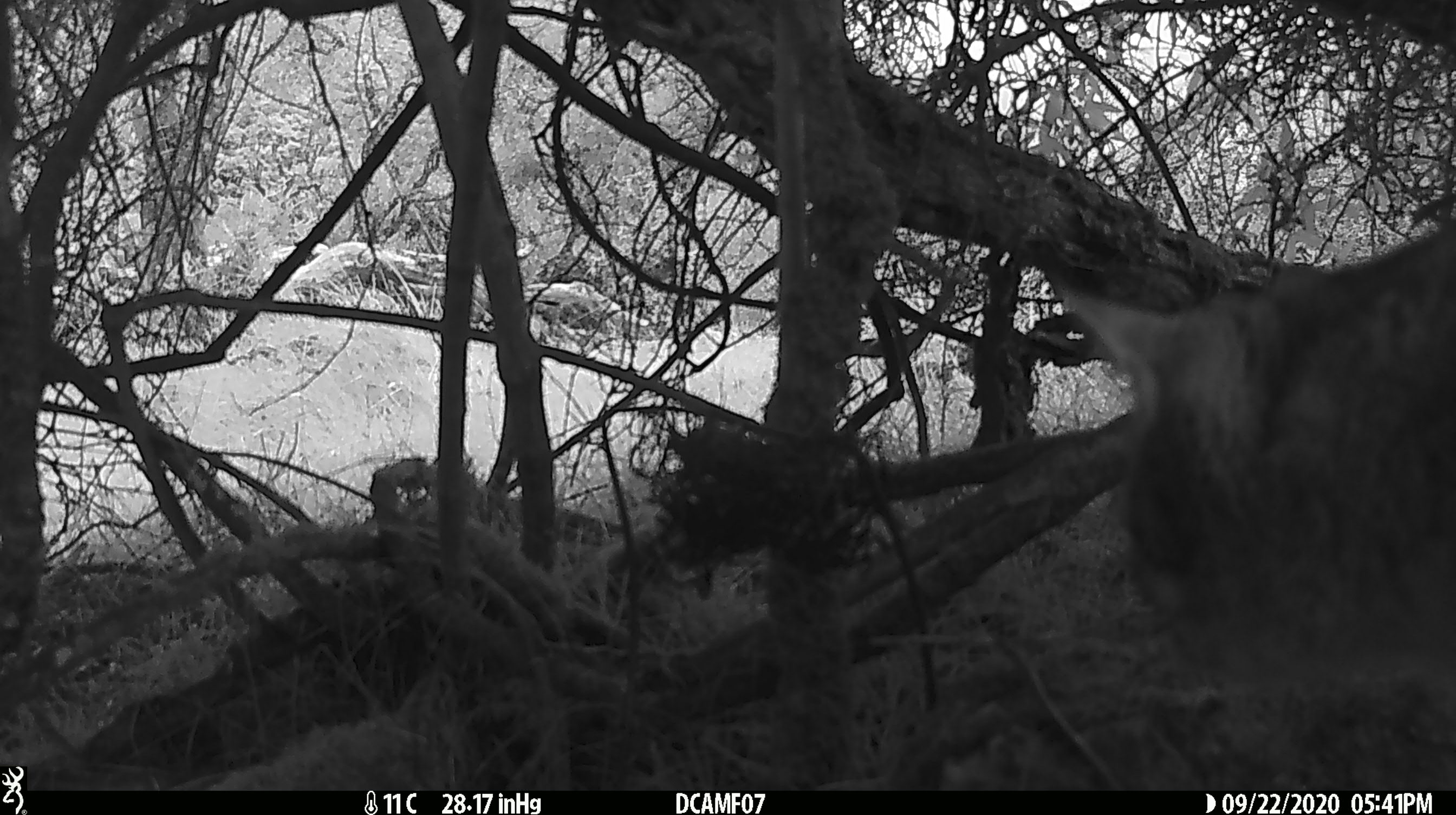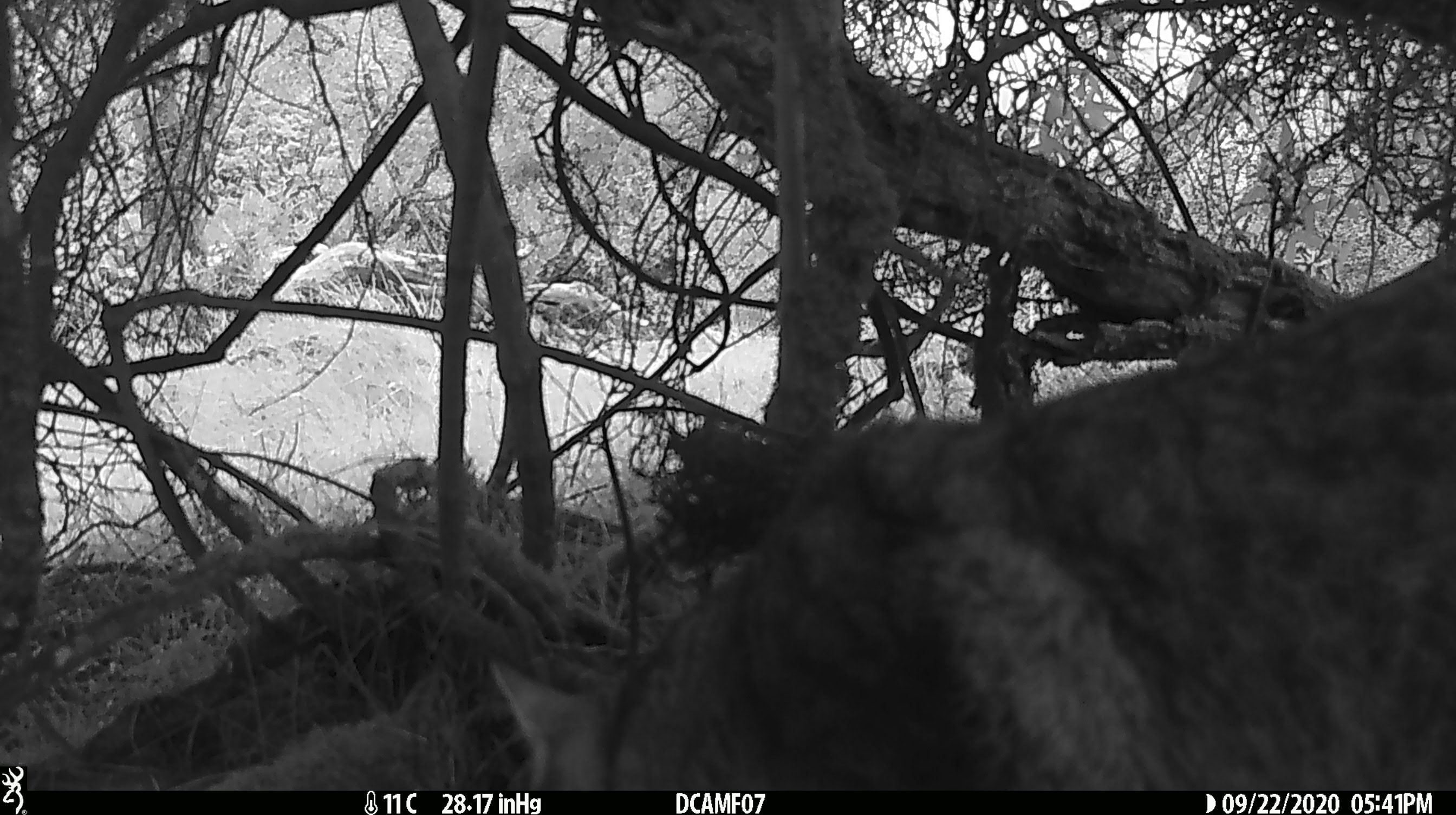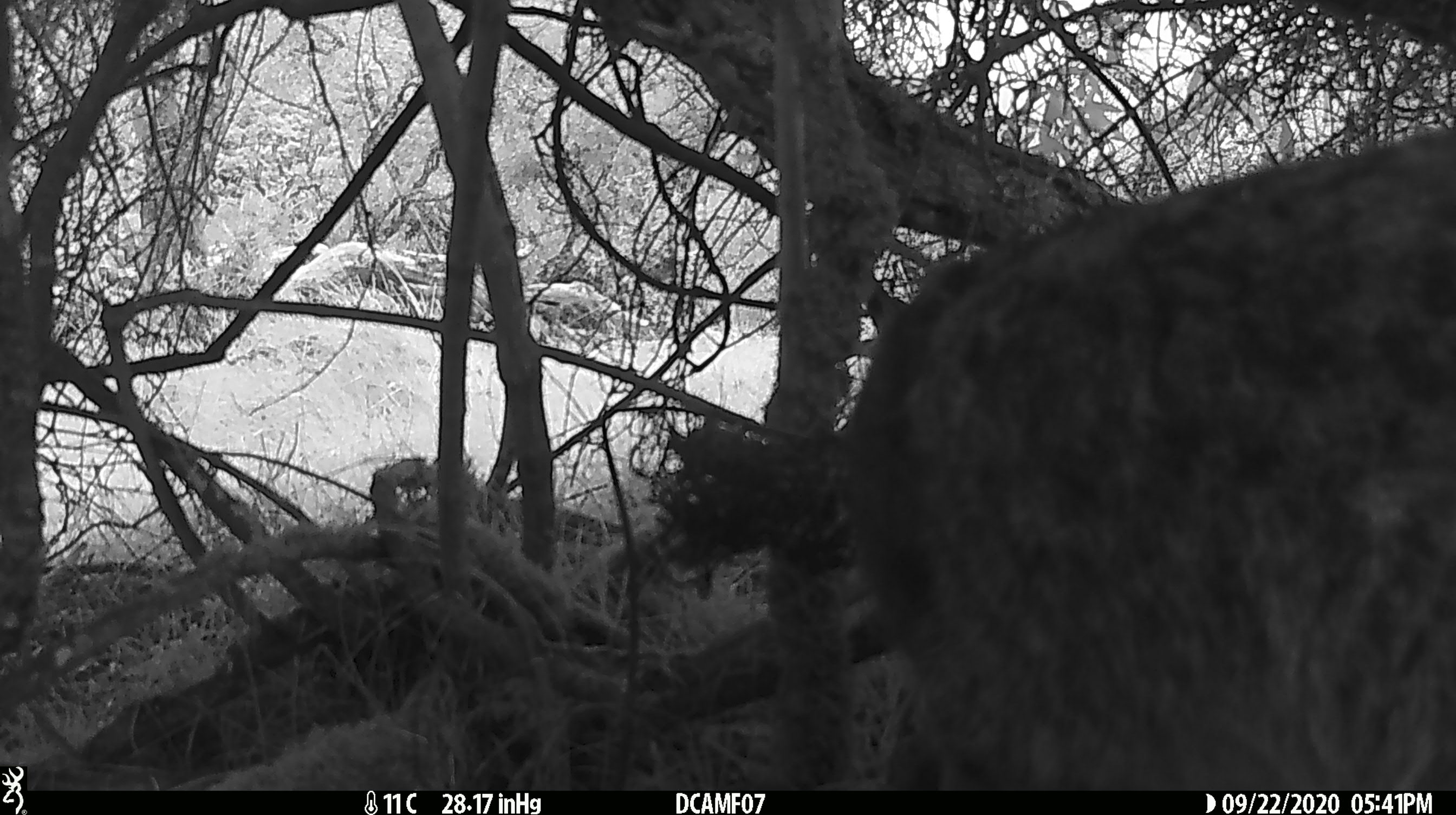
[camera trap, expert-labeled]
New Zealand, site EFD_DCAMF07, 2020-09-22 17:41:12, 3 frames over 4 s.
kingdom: Animalia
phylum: Chordata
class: Mammalia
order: Carnivora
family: Felidae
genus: Felis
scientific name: Felis catus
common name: domestic cat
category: cat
Cat (domestic cat) (Felis catus).